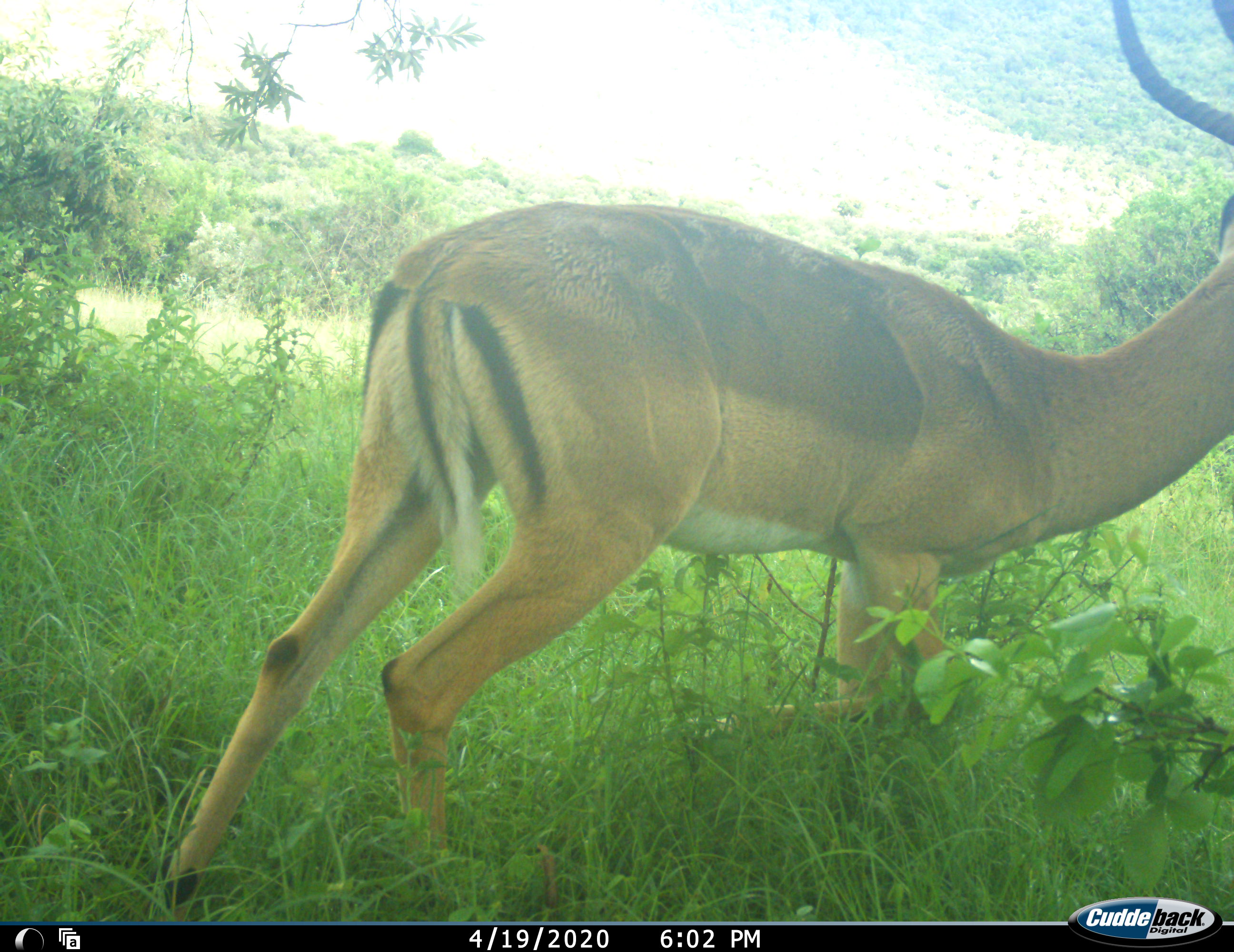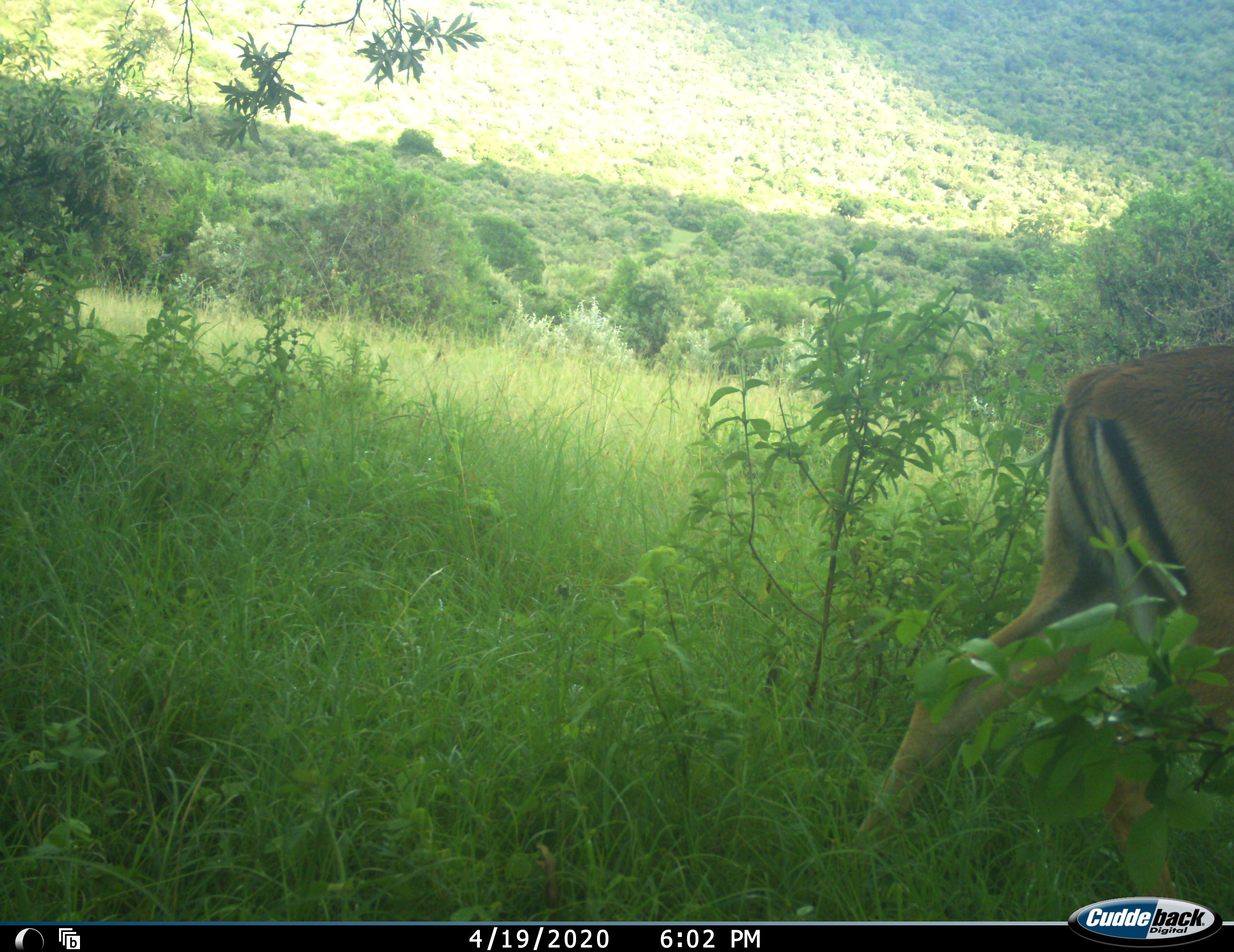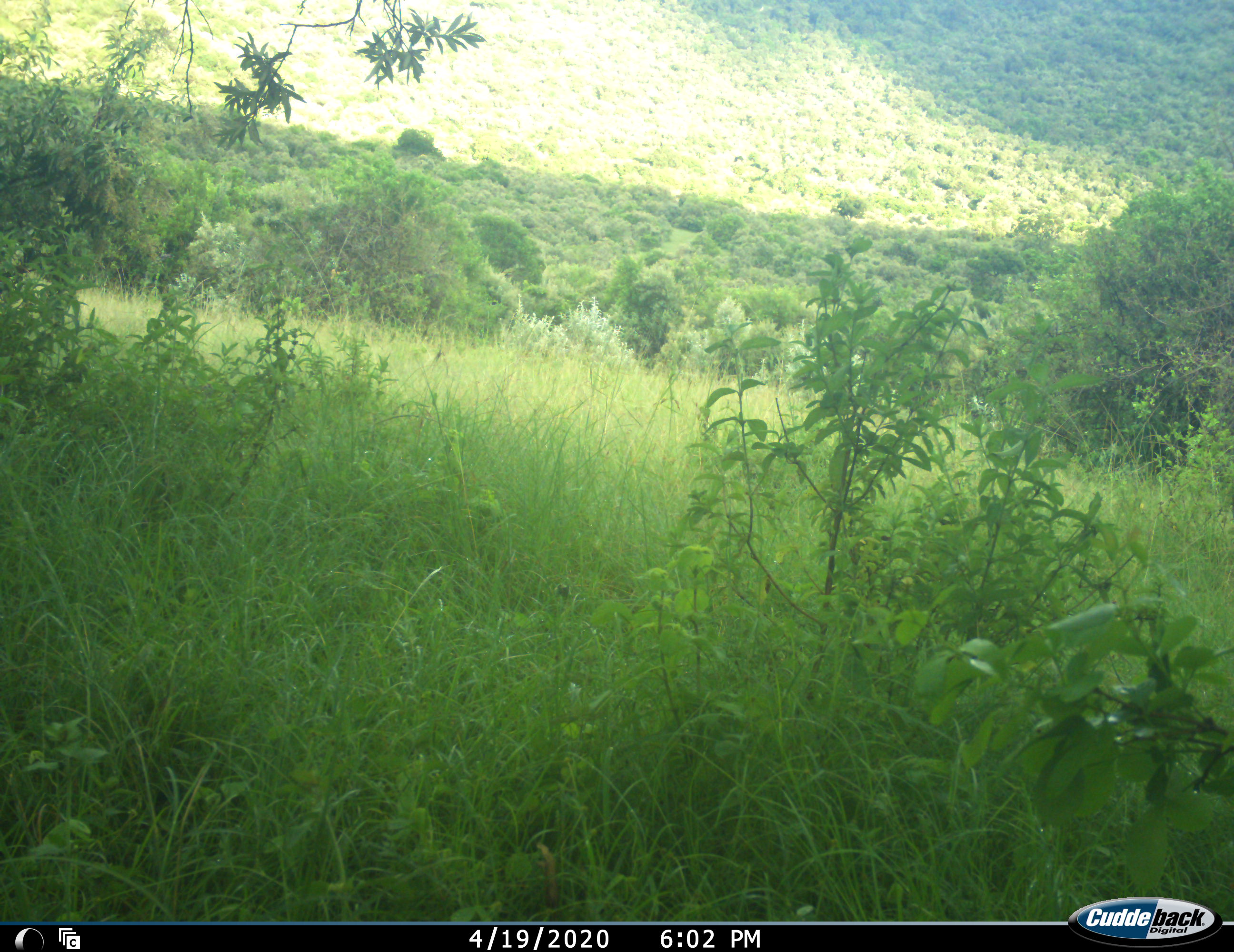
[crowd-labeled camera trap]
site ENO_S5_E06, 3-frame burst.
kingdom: Animalia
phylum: Chordata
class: Mammalia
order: Artiodactyla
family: Bovidae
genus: Aepyceros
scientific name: Aepyceros melampus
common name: impala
Impala (Aepyceros melampus), count 1. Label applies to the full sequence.